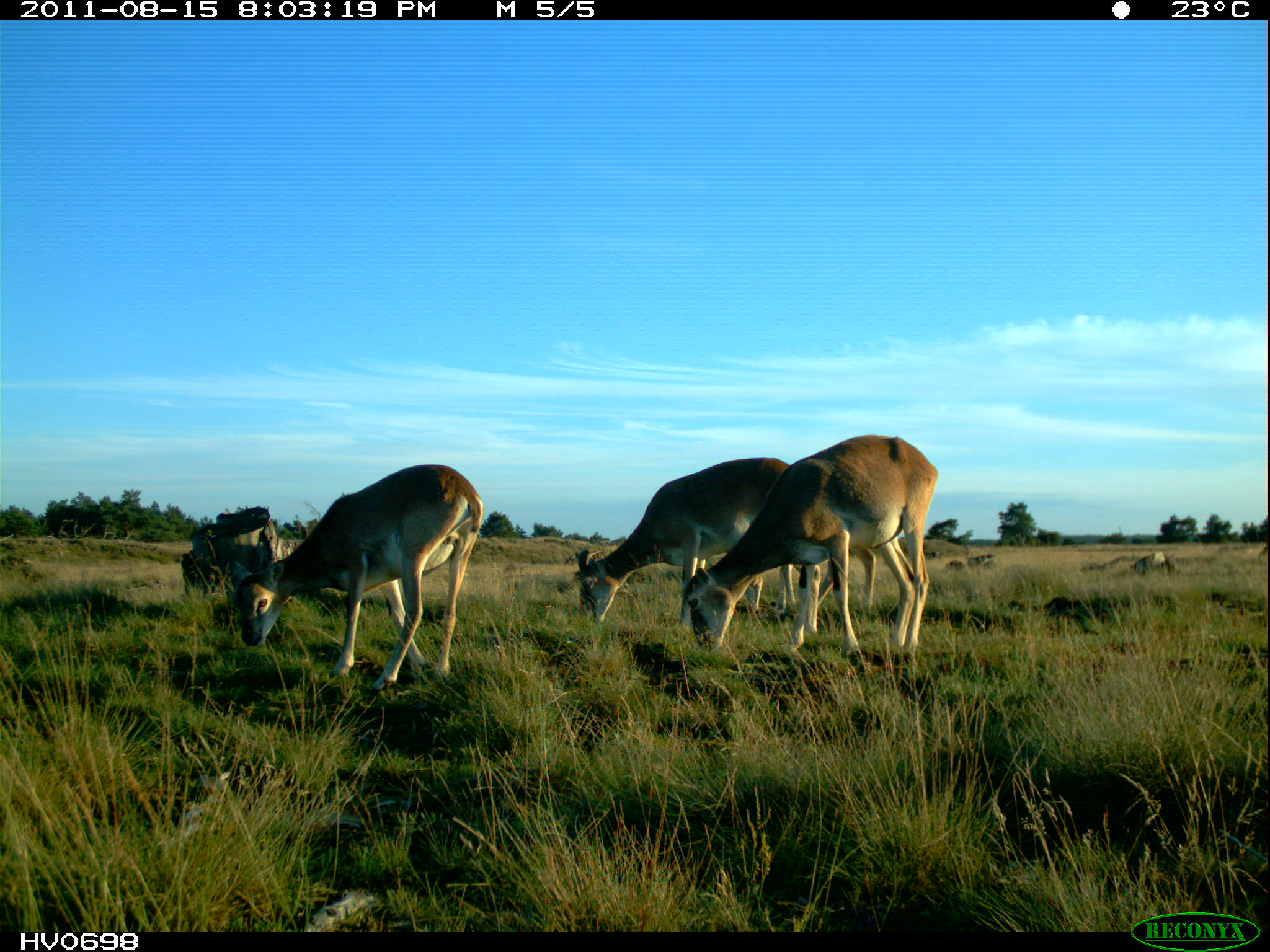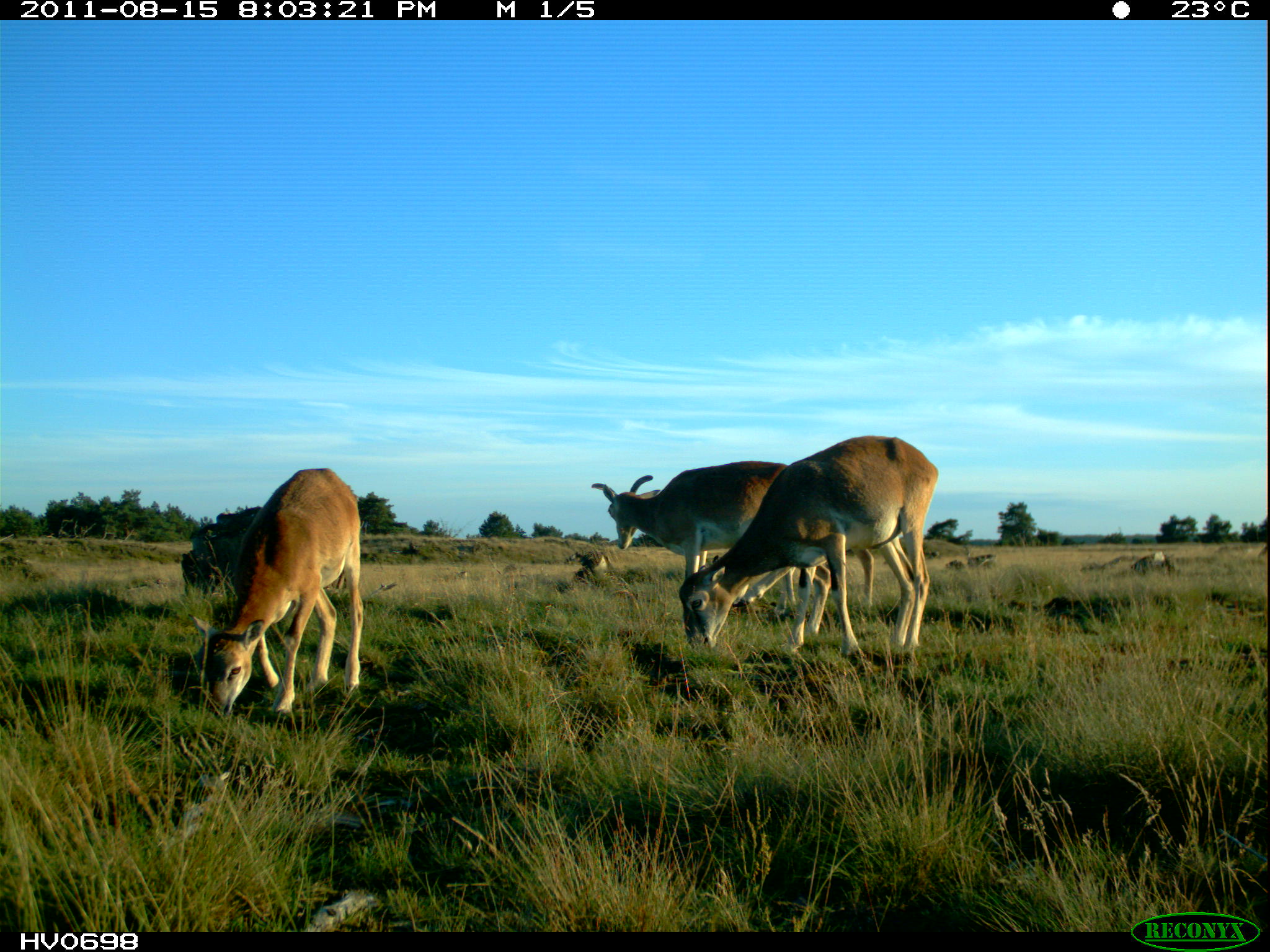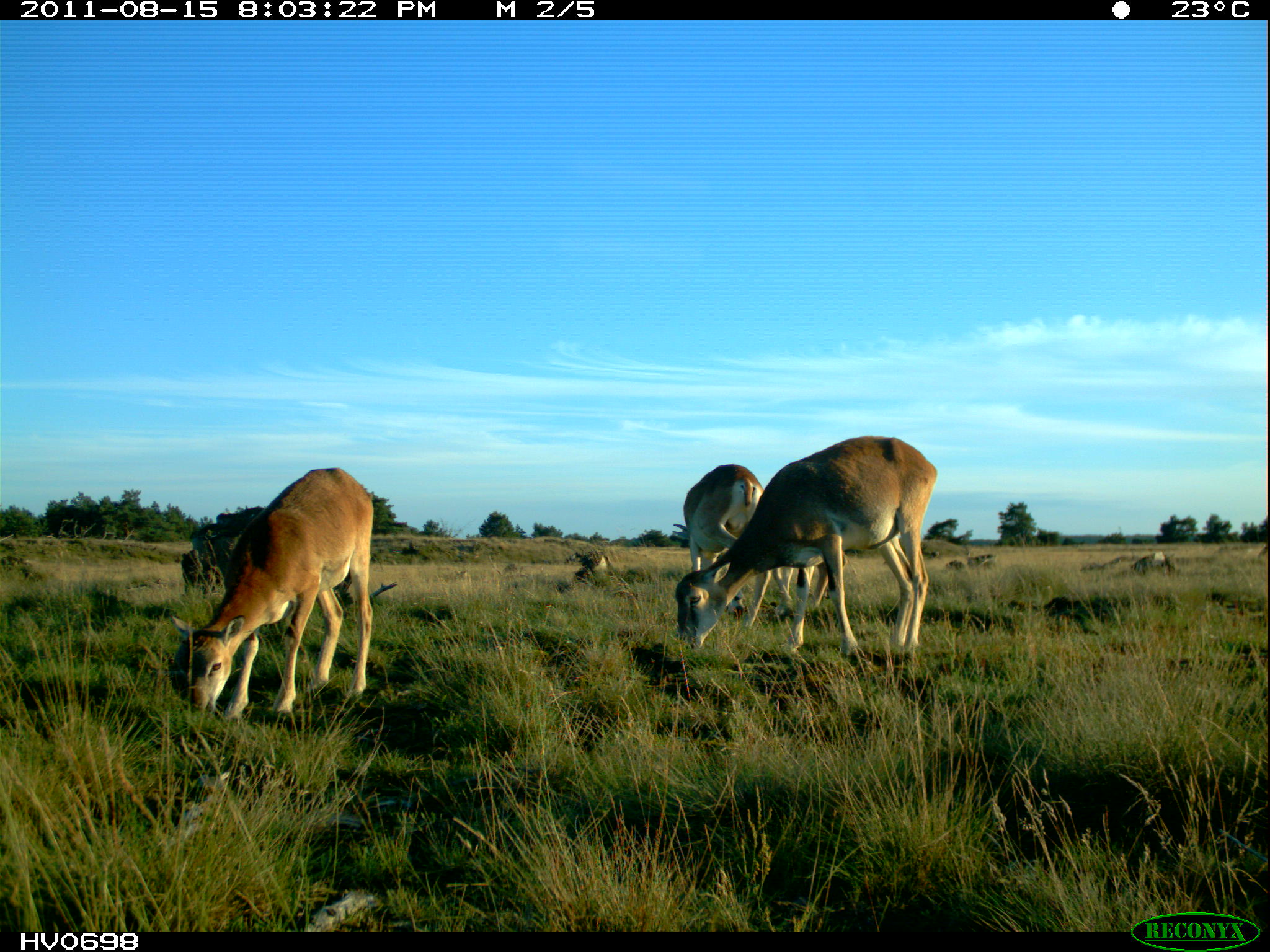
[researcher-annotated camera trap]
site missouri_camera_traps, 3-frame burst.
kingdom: Animalia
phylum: Chordata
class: Mammalia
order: Artiodactyla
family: Bovidae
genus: Ovis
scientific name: Ovis ammon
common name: mouflon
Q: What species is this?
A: Mouflon (Ovis ammon).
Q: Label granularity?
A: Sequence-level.